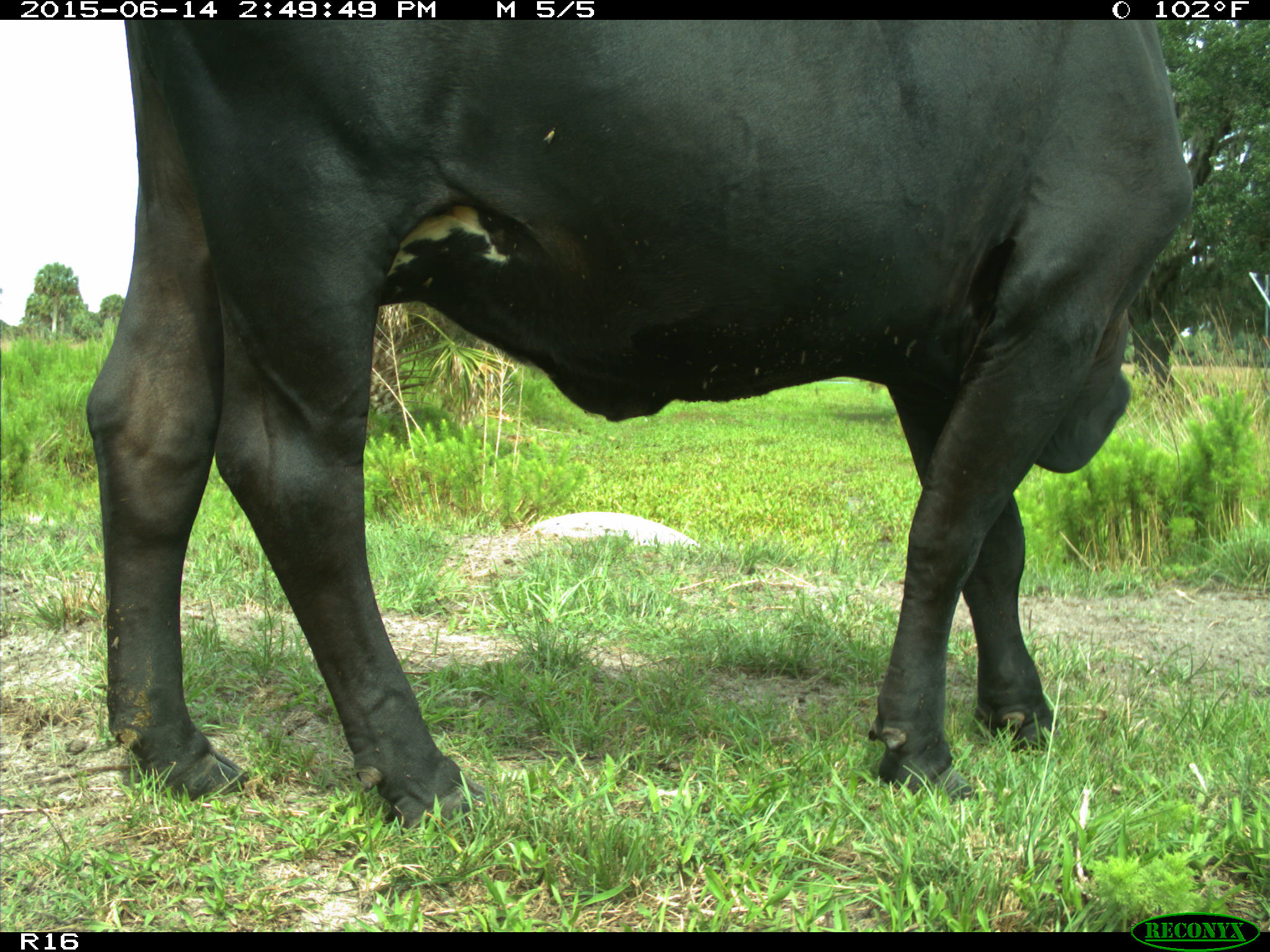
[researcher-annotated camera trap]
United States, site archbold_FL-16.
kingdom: Animalia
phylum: Chordata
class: Mammalia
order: Artiodactyla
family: Bovidae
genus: Bos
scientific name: Bos taurus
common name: domestic cow